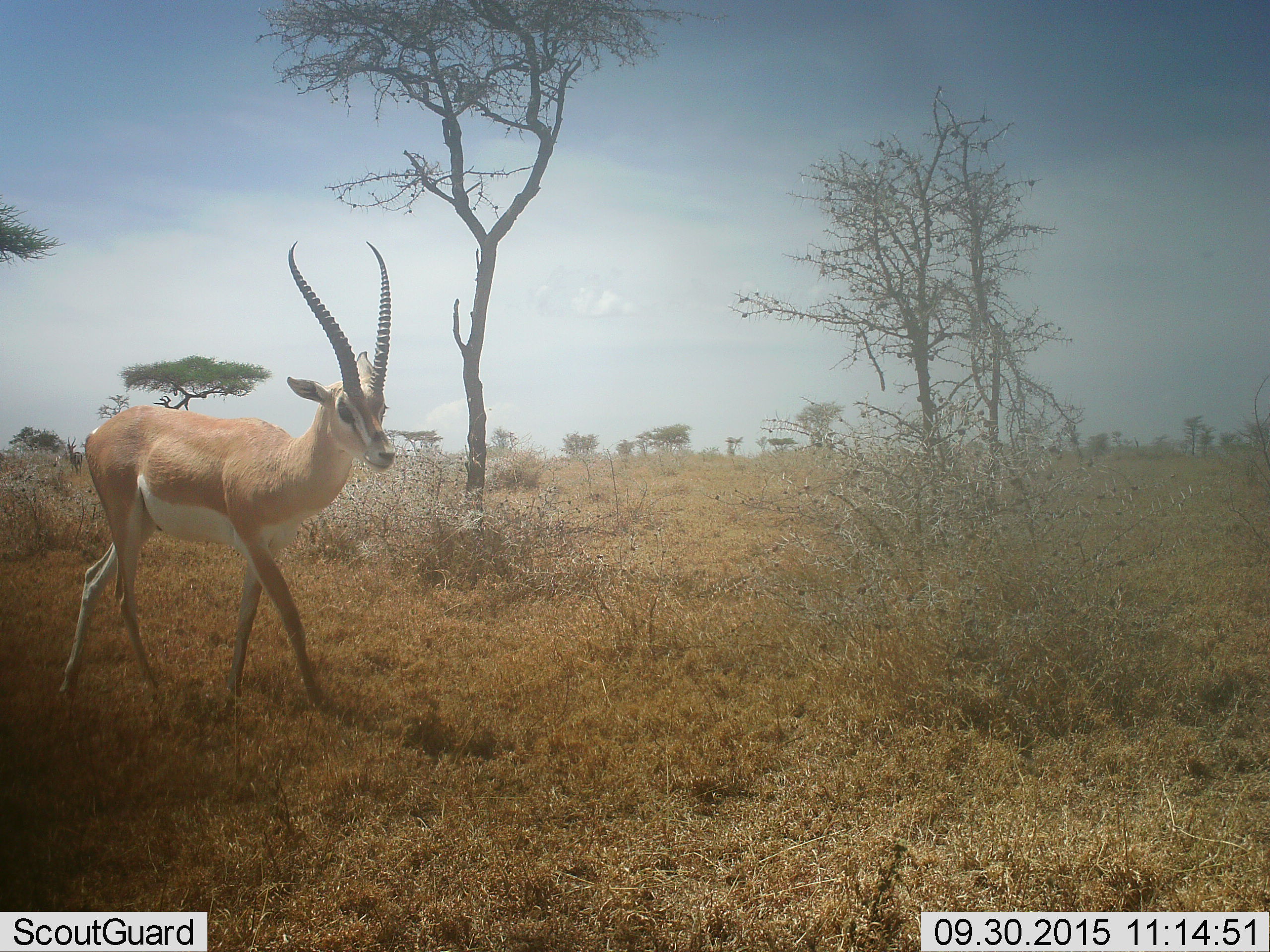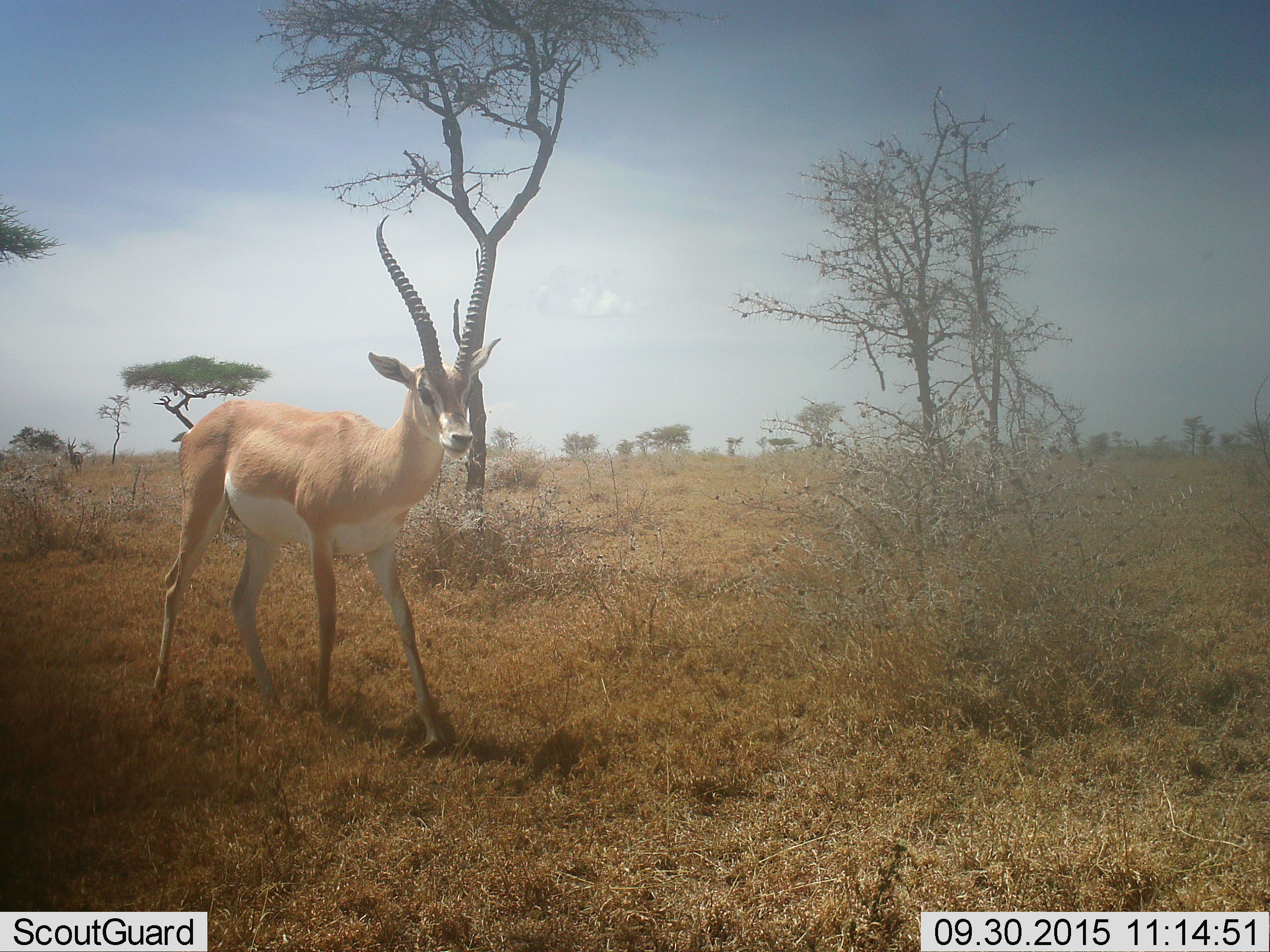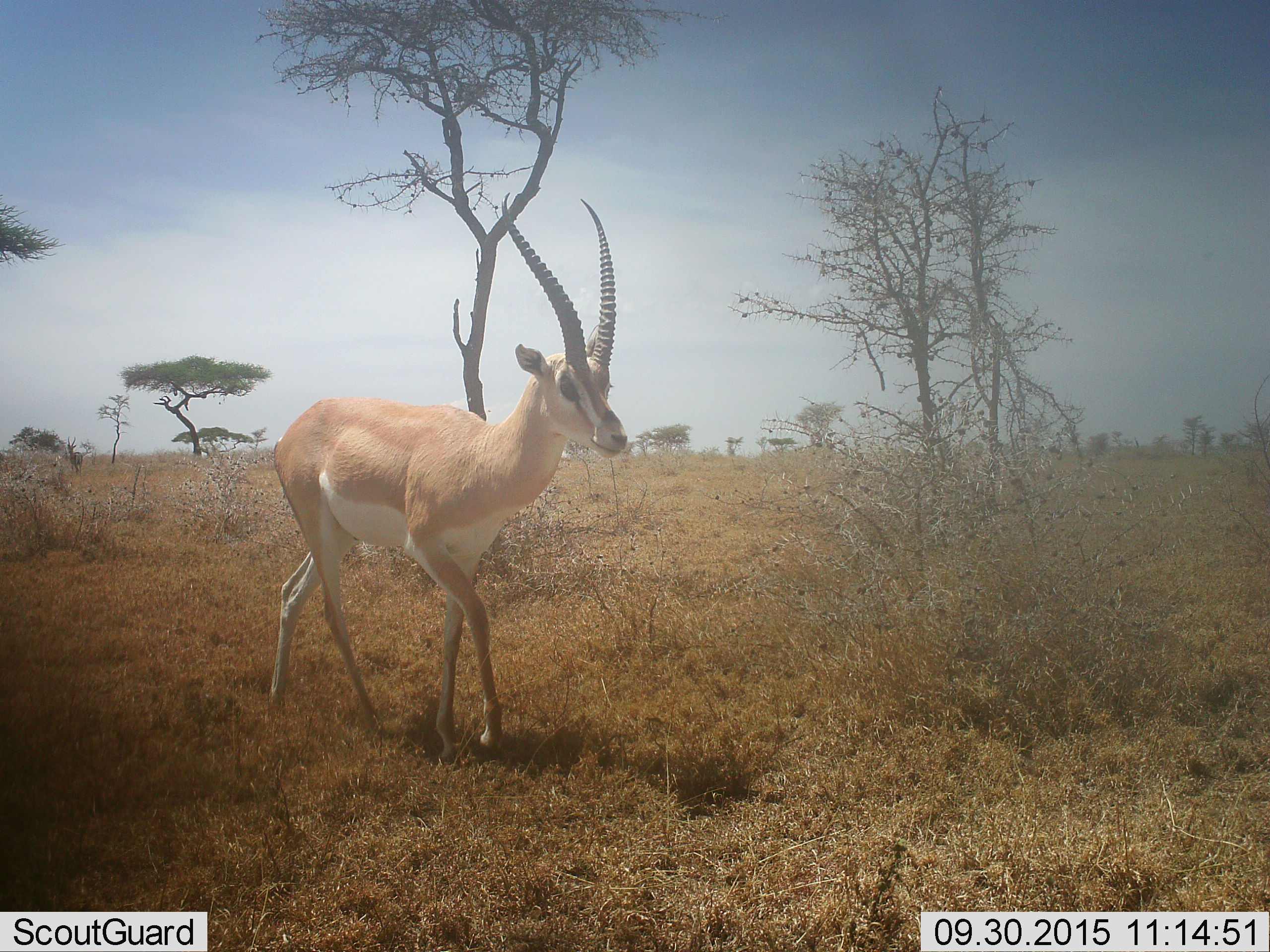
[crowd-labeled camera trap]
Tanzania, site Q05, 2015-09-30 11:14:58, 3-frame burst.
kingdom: Animalia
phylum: Chordata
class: Mammalia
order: Artiodactyla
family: Bovidae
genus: Nanger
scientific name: Nanger granti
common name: grant's gazelle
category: gazellegrants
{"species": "gazellegrants (grant's gazelle) (Nanger granti)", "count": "1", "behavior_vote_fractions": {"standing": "14%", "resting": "0%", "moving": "100%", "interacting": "0%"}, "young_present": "0%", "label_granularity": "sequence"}